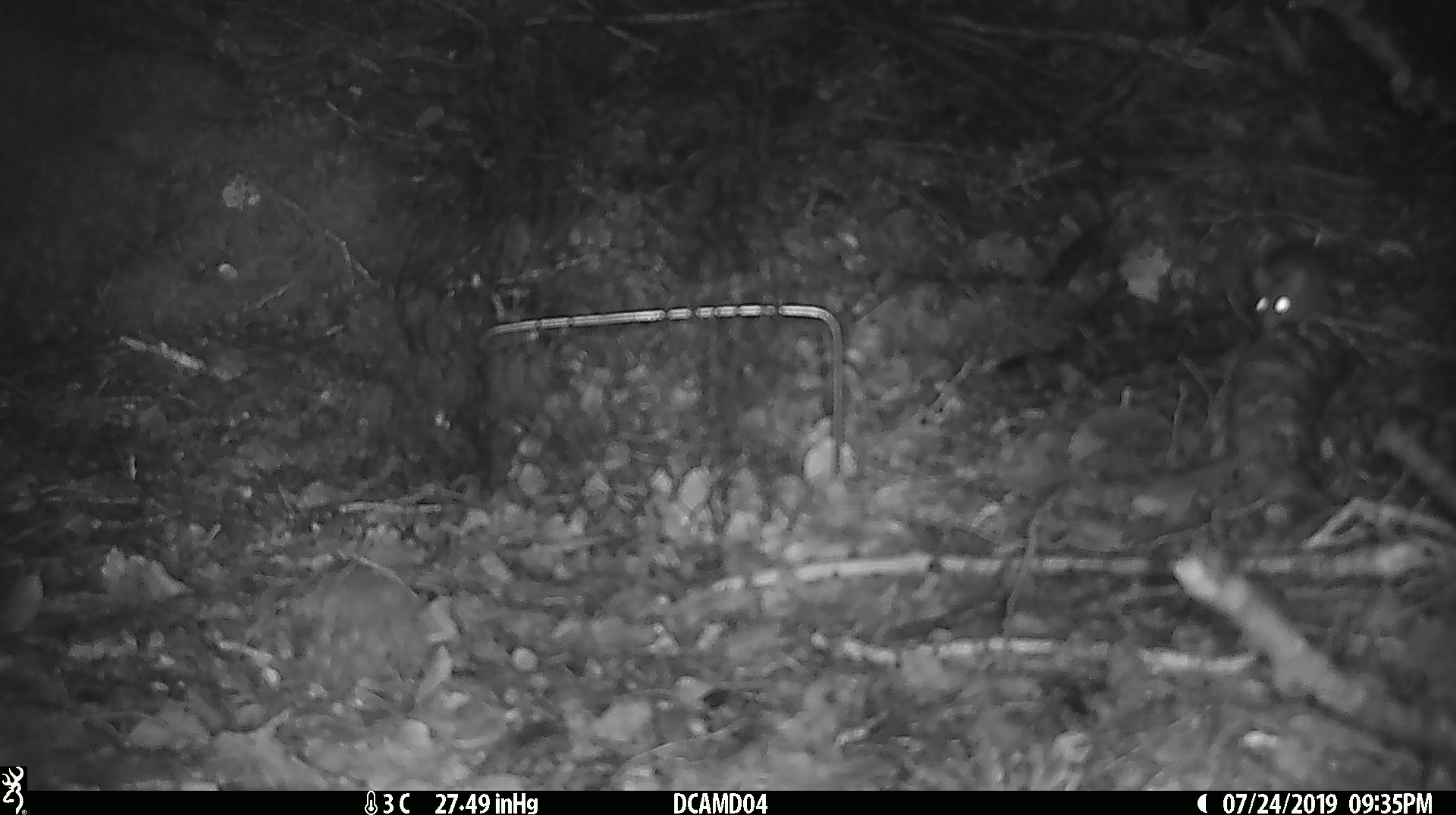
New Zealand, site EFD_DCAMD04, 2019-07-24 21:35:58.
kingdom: Animalia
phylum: Chordata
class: Mammalia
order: Rodentia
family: Muridae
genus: Mus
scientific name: Mus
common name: mouse